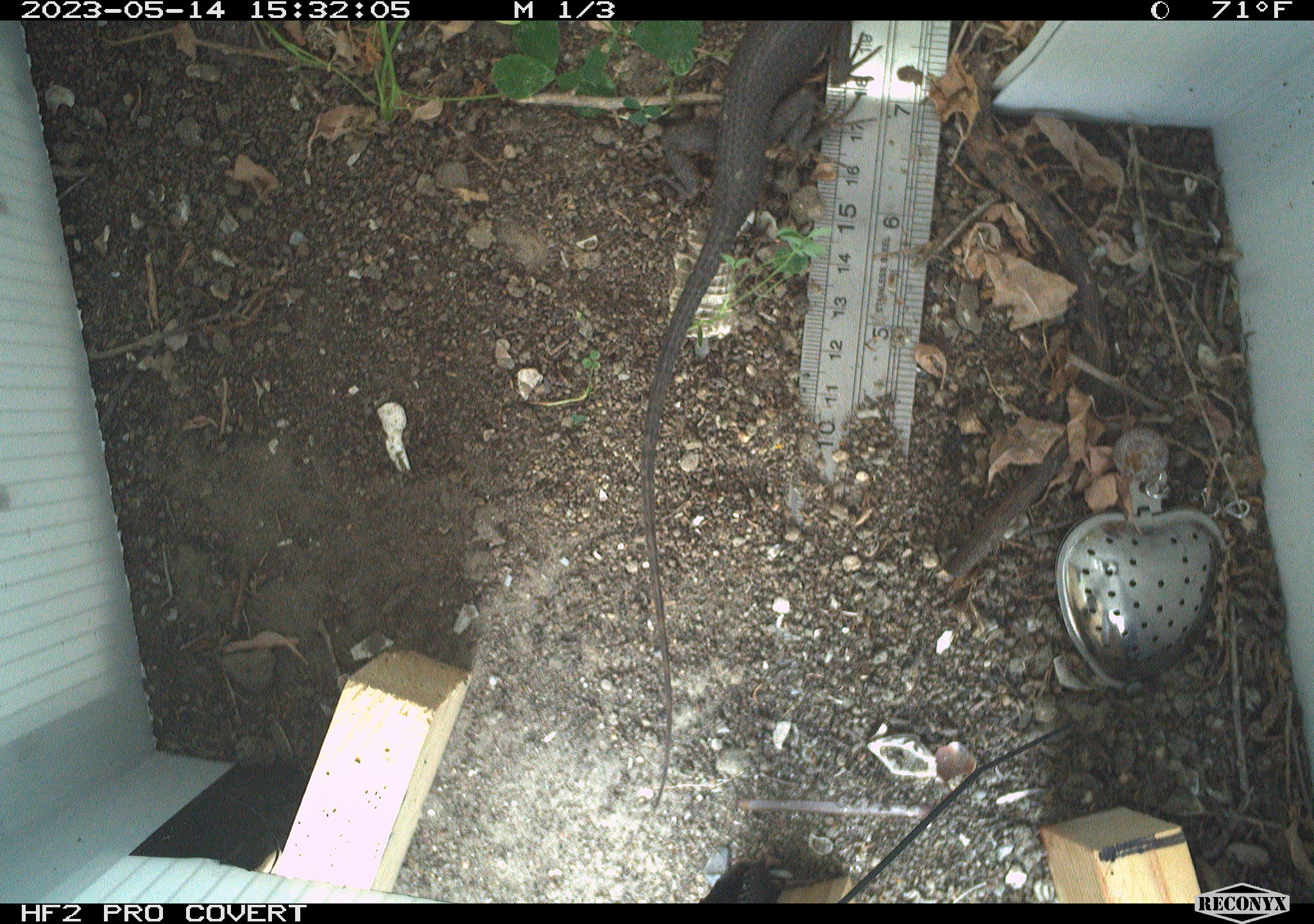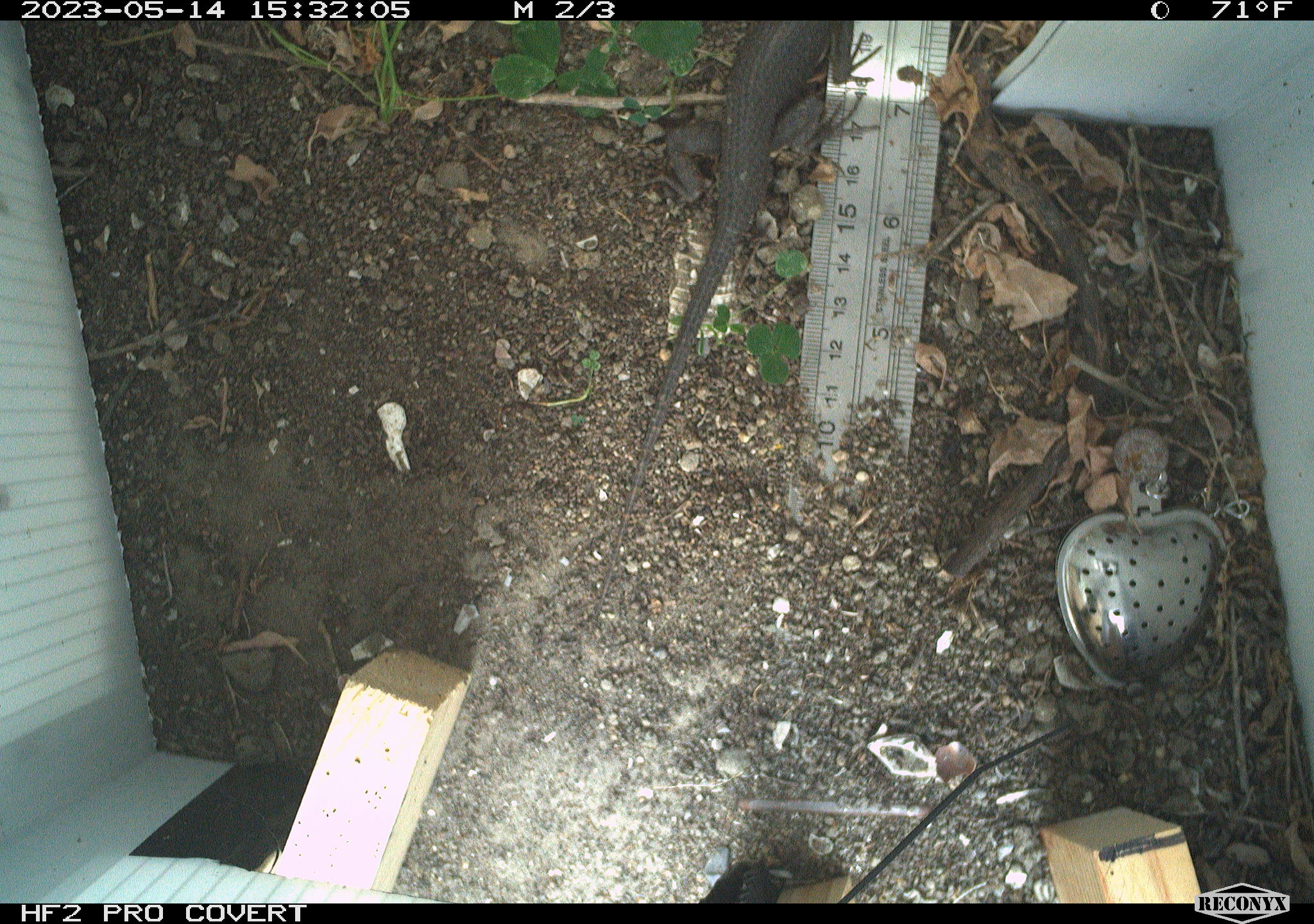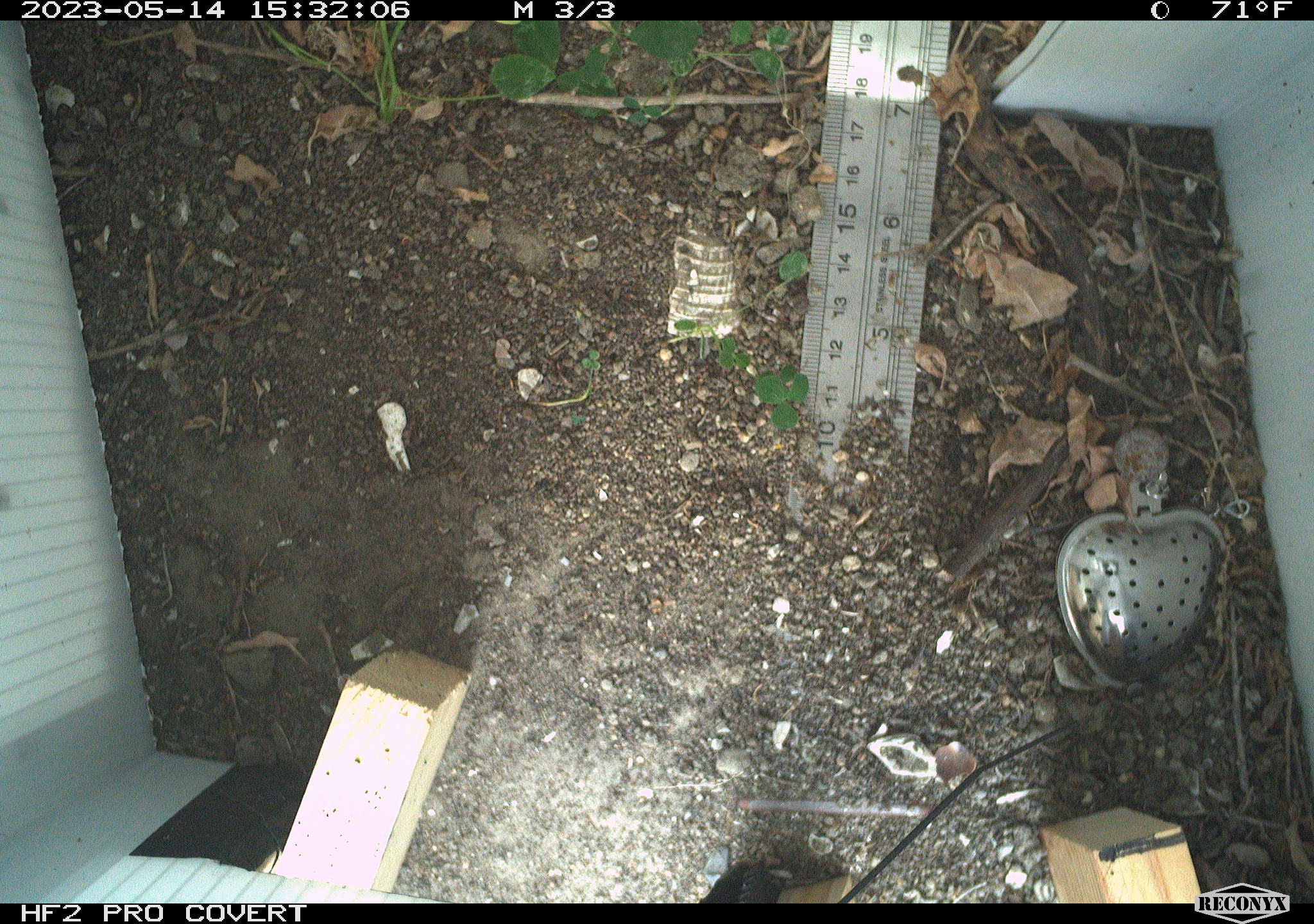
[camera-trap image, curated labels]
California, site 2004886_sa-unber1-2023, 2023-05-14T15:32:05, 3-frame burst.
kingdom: Animalia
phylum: Chordata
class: Reptilia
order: Squamata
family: Phrynosomatidae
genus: Sceloporus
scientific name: Sceloporus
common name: spiny lizards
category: sceloporus species